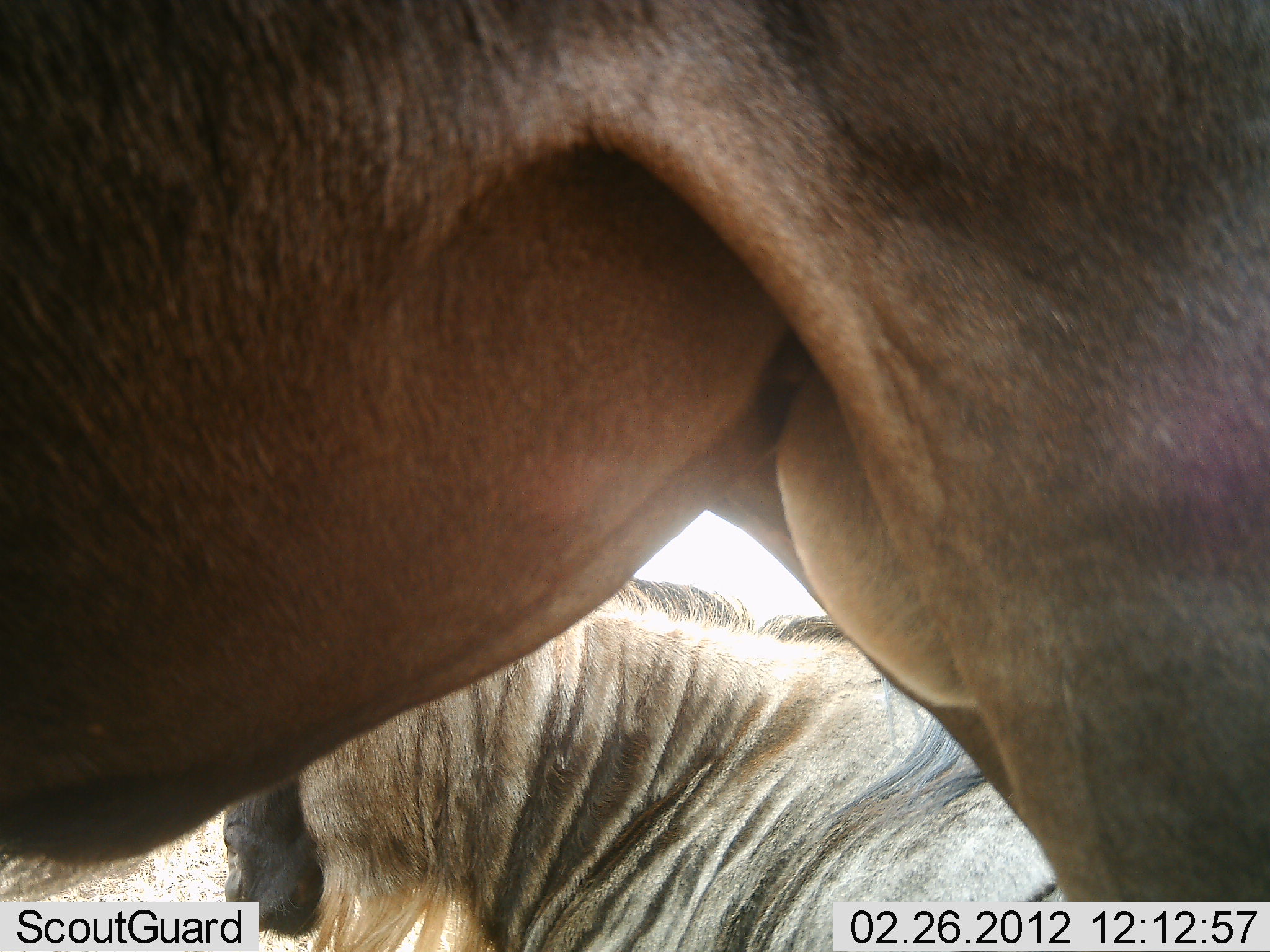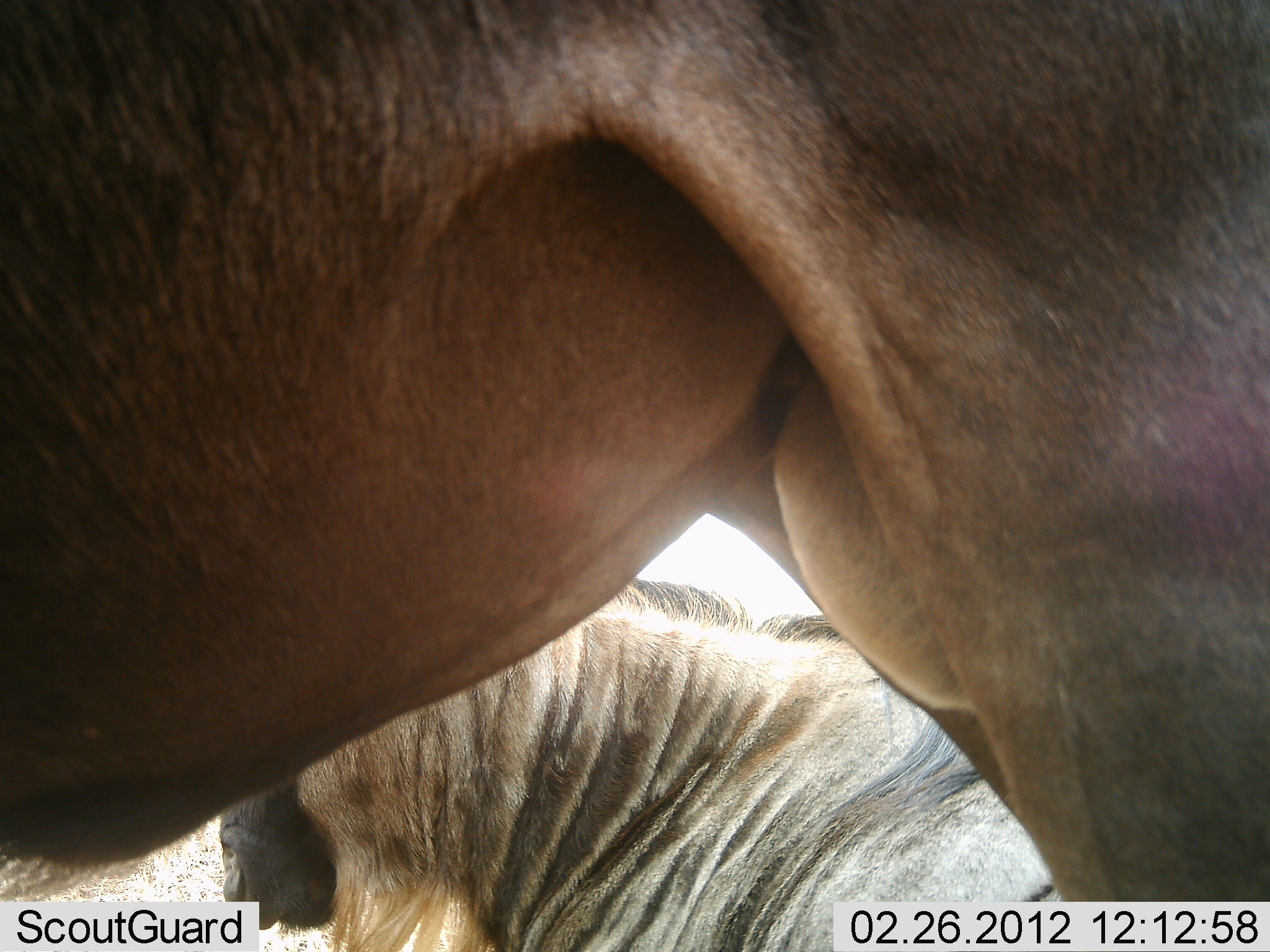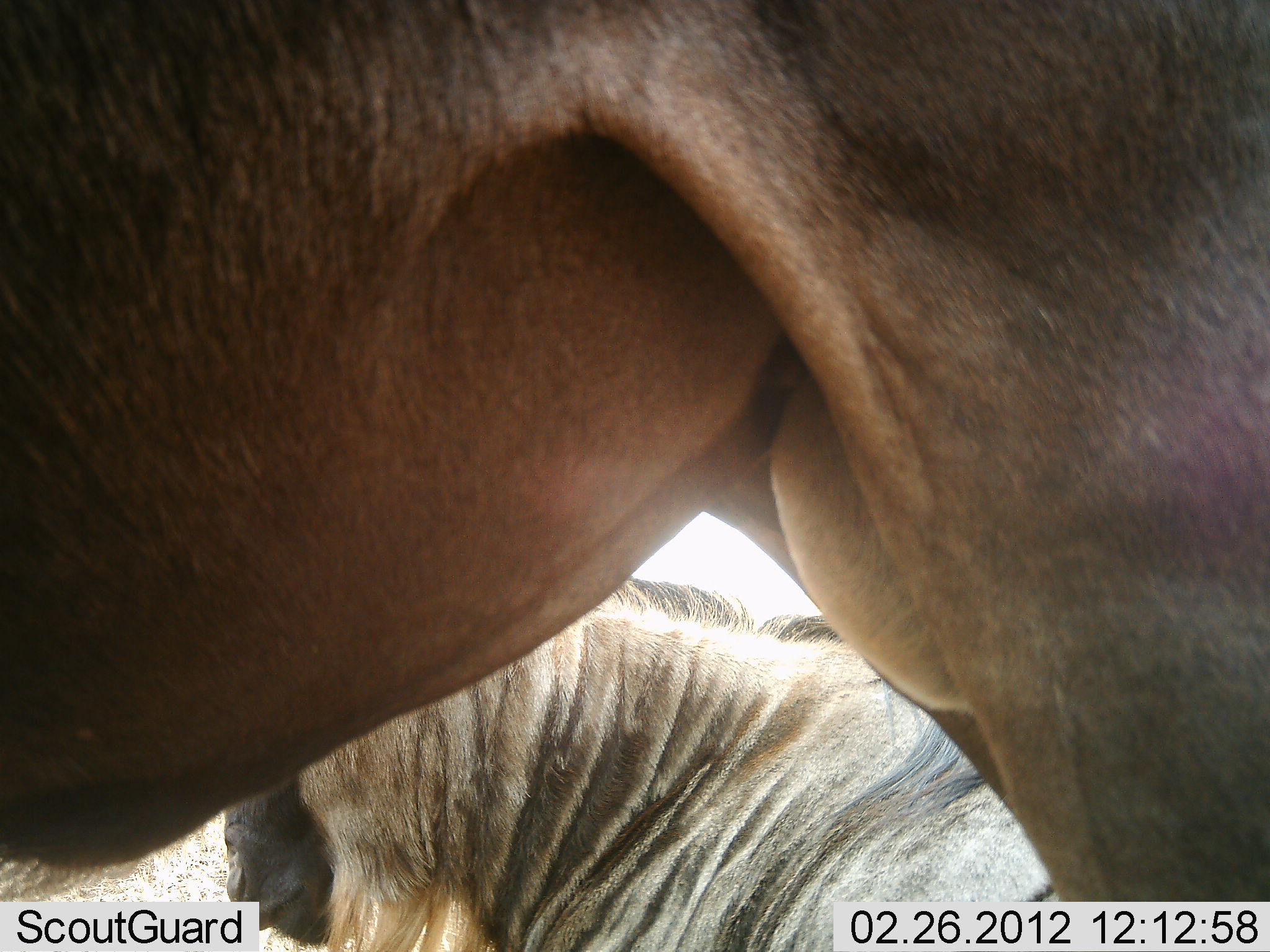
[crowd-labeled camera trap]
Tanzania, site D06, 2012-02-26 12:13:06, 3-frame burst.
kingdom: Animalia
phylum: Chordata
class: Mammalia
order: Artiodactyla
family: Bovidae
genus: Connochaetes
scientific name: Connochaetes taurinus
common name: blue wildebeest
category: wildebeest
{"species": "wildebeest (blue wildebeest) (Connochaetes taurinus)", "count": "2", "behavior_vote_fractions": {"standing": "94%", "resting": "72%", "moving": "0%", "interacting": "0%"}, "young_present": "0%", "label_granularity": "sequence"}